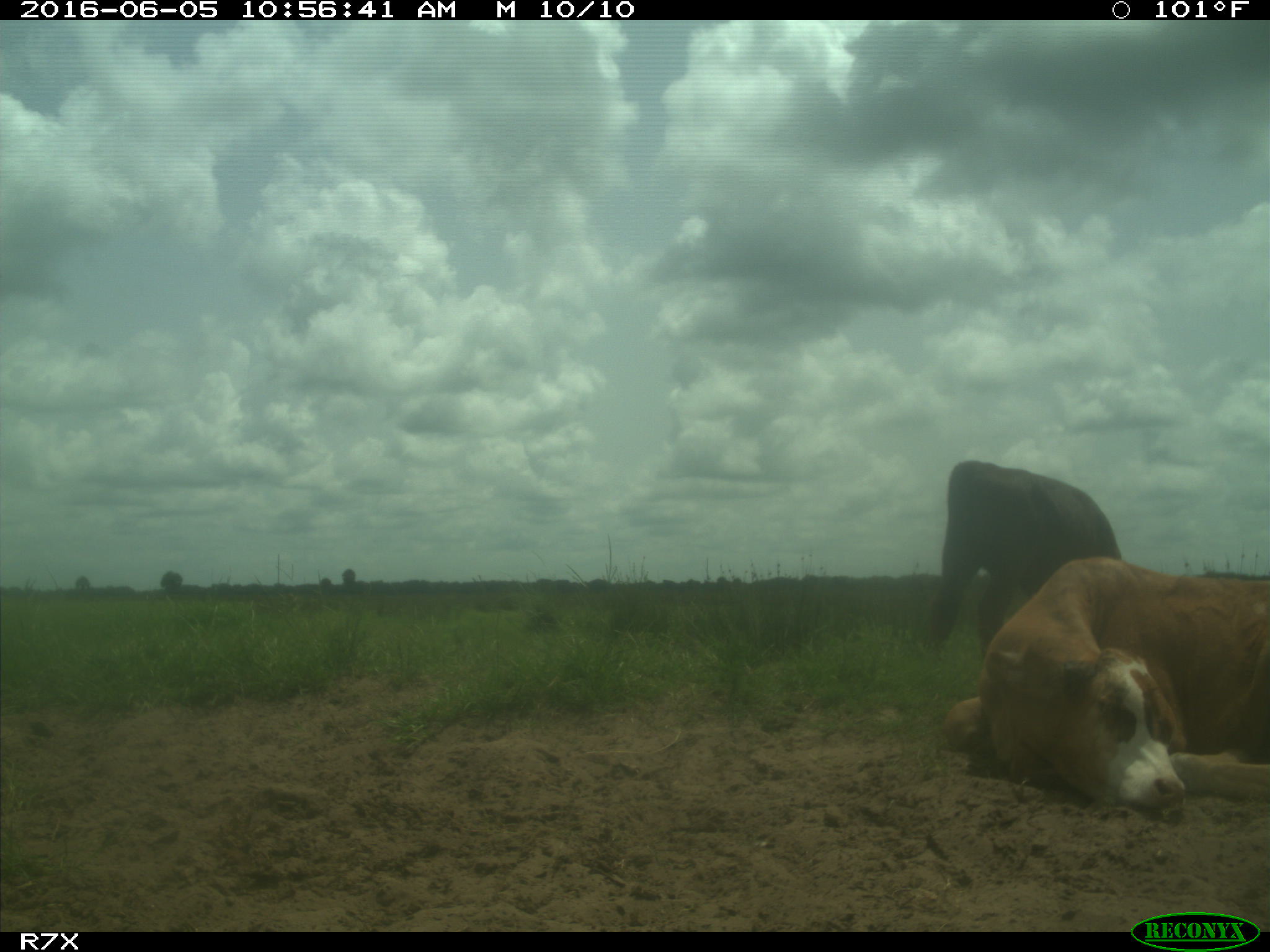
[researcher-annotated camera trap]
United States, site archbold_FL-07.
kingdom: Animalia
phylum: Chordata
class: Mammalia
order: Artiodactyla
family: Bovidae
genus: Bos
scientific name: Bos taurus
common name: domestic cow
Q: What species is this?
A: Bos taurus (domestic cow).